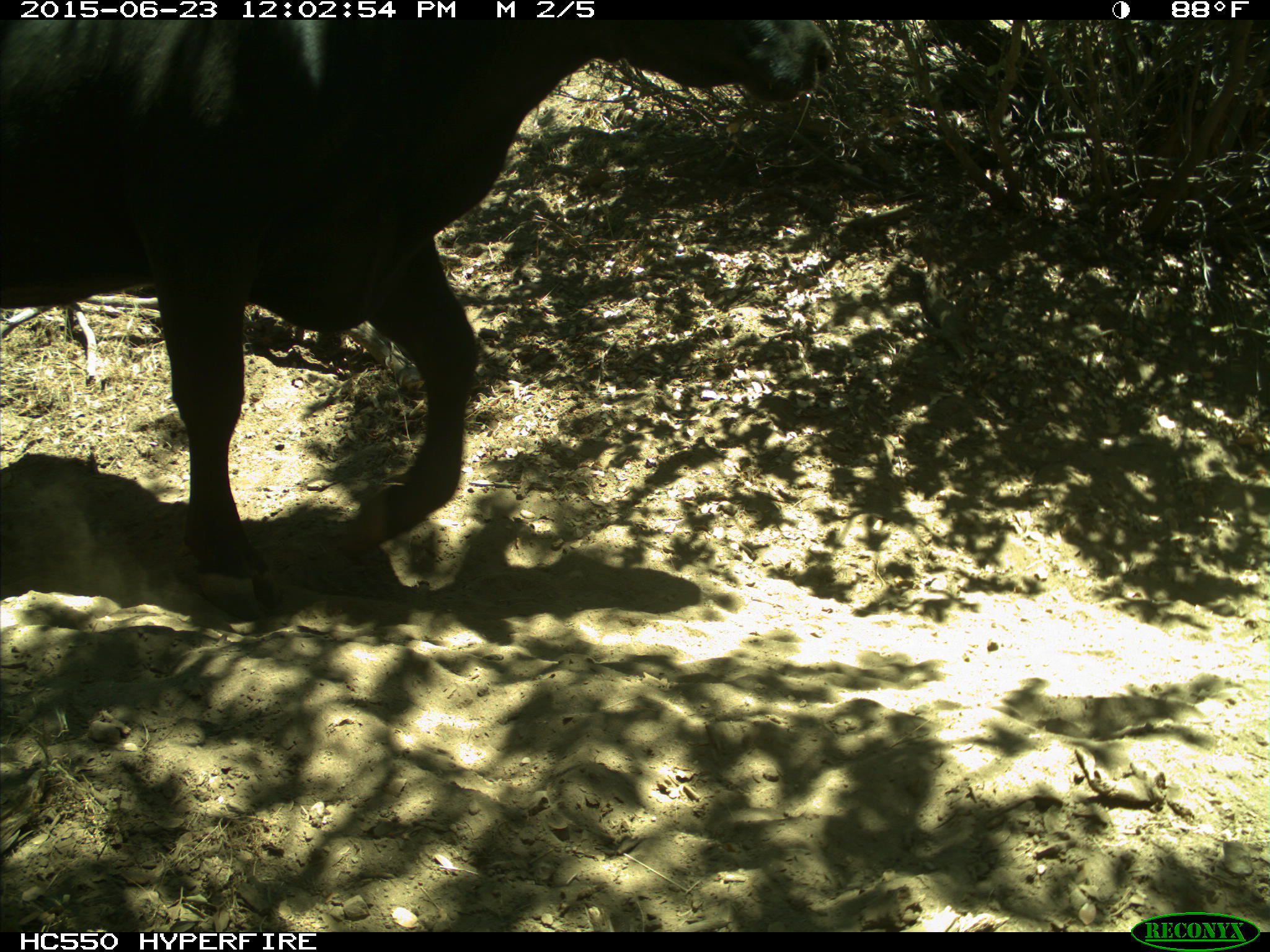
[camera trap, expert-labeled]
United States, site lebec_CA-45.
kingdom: Animalia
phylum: Chordata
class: Mammalia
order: Artiodactyla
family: Bovidae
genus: Bos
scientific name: Bos taurus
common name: domestic cow